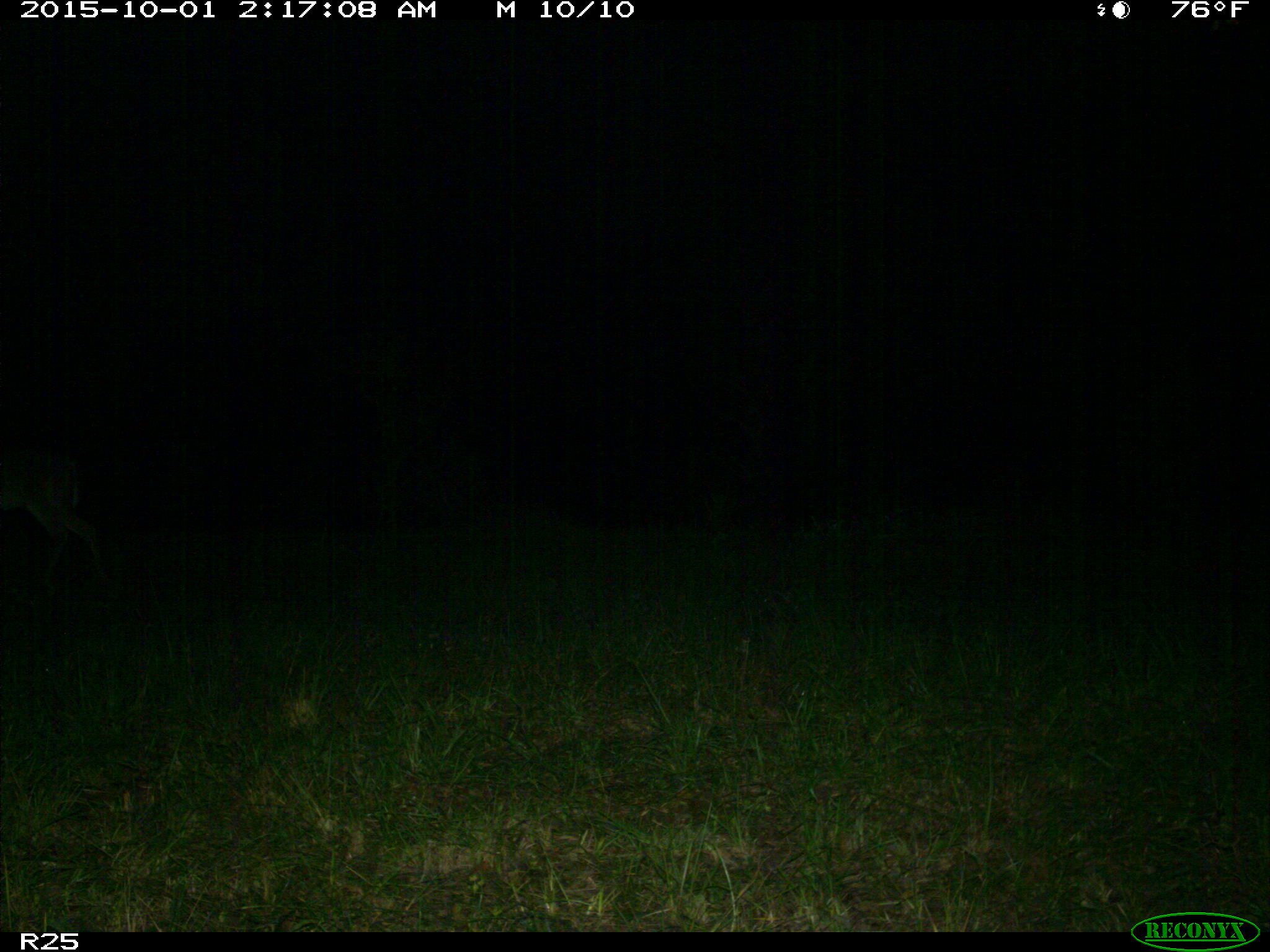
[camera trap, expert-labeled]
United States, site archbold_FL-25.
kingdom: Animalia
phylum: Chordata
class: Mammalia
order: Artiodactyla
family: Cervidae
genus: Odocoileus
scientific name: Odocoileus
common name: deer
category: unidentified deer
Unidentified deer (deer) (Odocoileus).